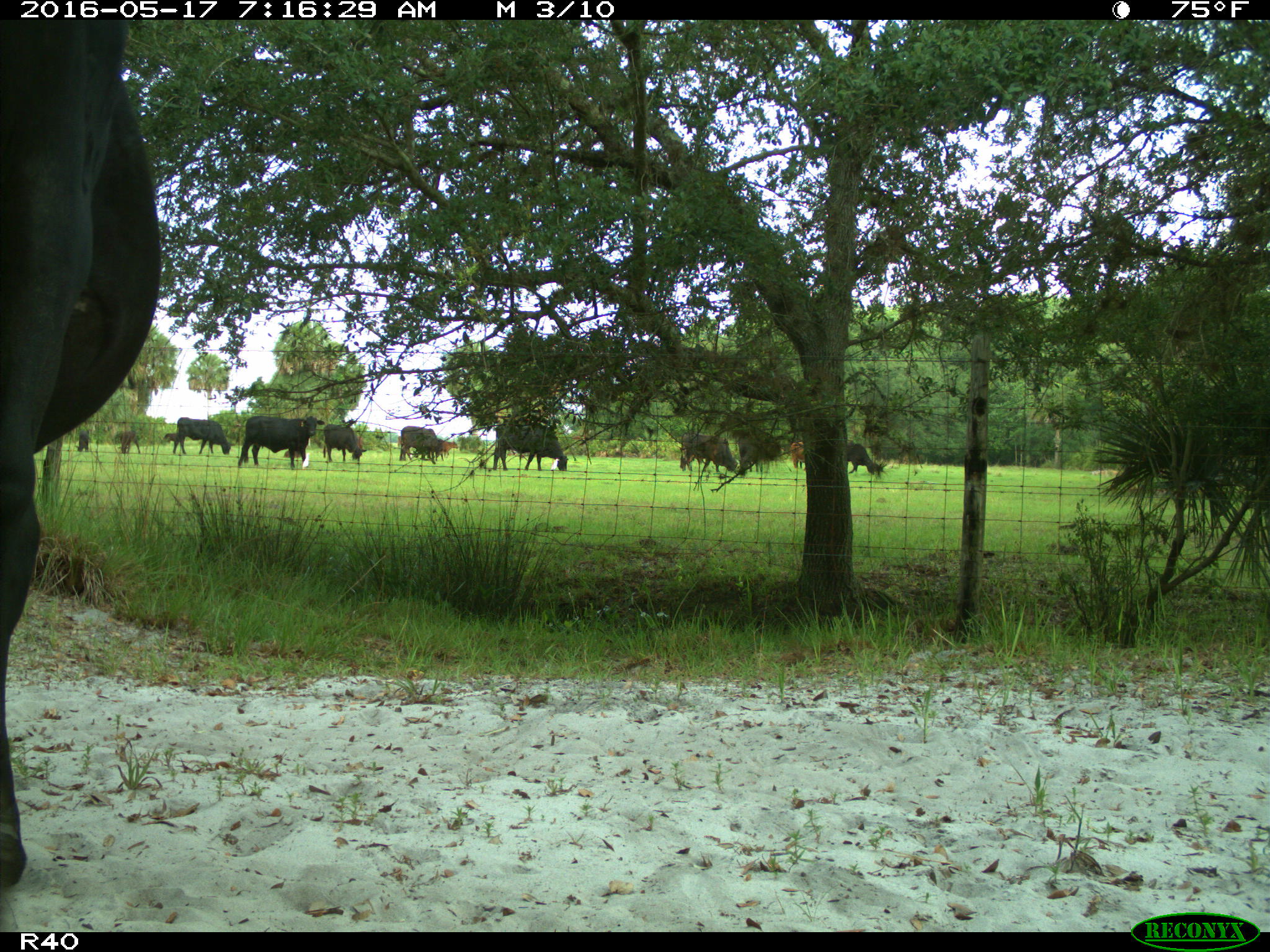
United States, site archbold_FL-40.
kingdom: Animalia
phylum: Chordata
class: Mammalia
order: Artiodactyla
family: Bovidae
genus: Bos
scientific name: Bos taurus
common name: domestic cow